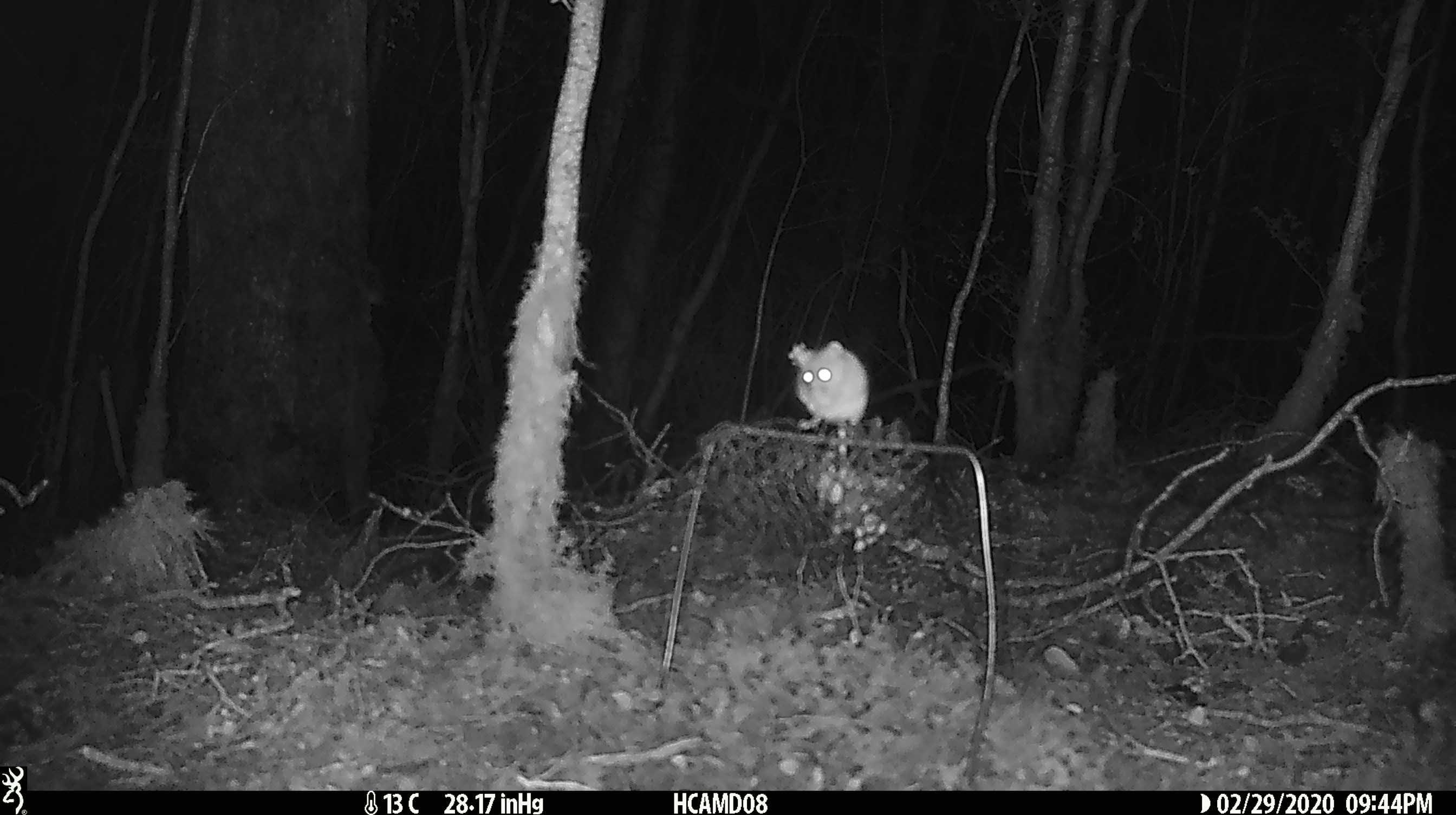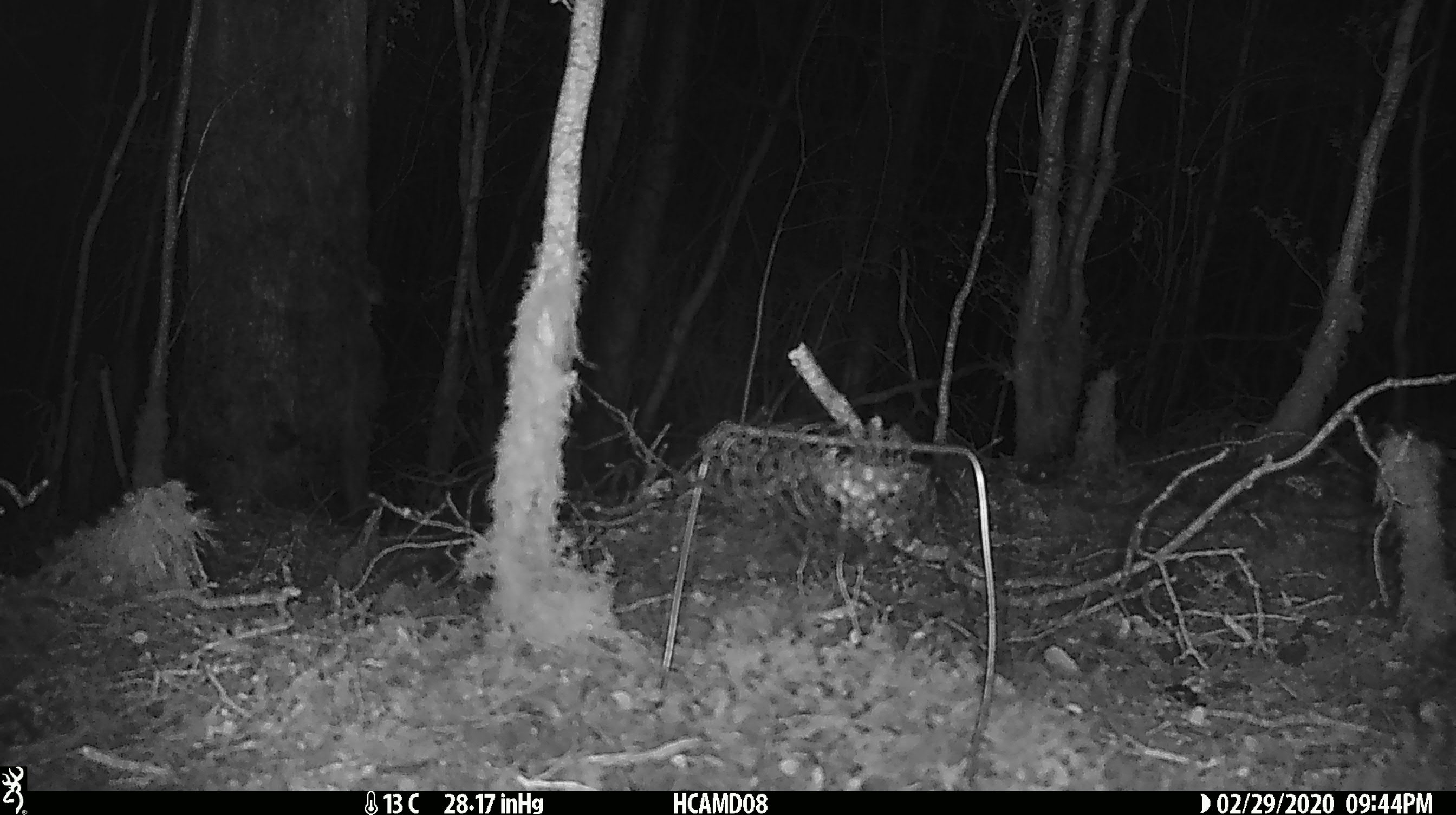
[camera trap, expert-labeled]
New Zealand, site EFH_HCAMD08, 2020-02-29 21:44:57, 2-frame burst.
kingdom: Animalia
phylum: Chordata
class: Mammalia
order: Rodentia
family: Muridae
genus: Mus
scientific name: Mus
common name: mouse